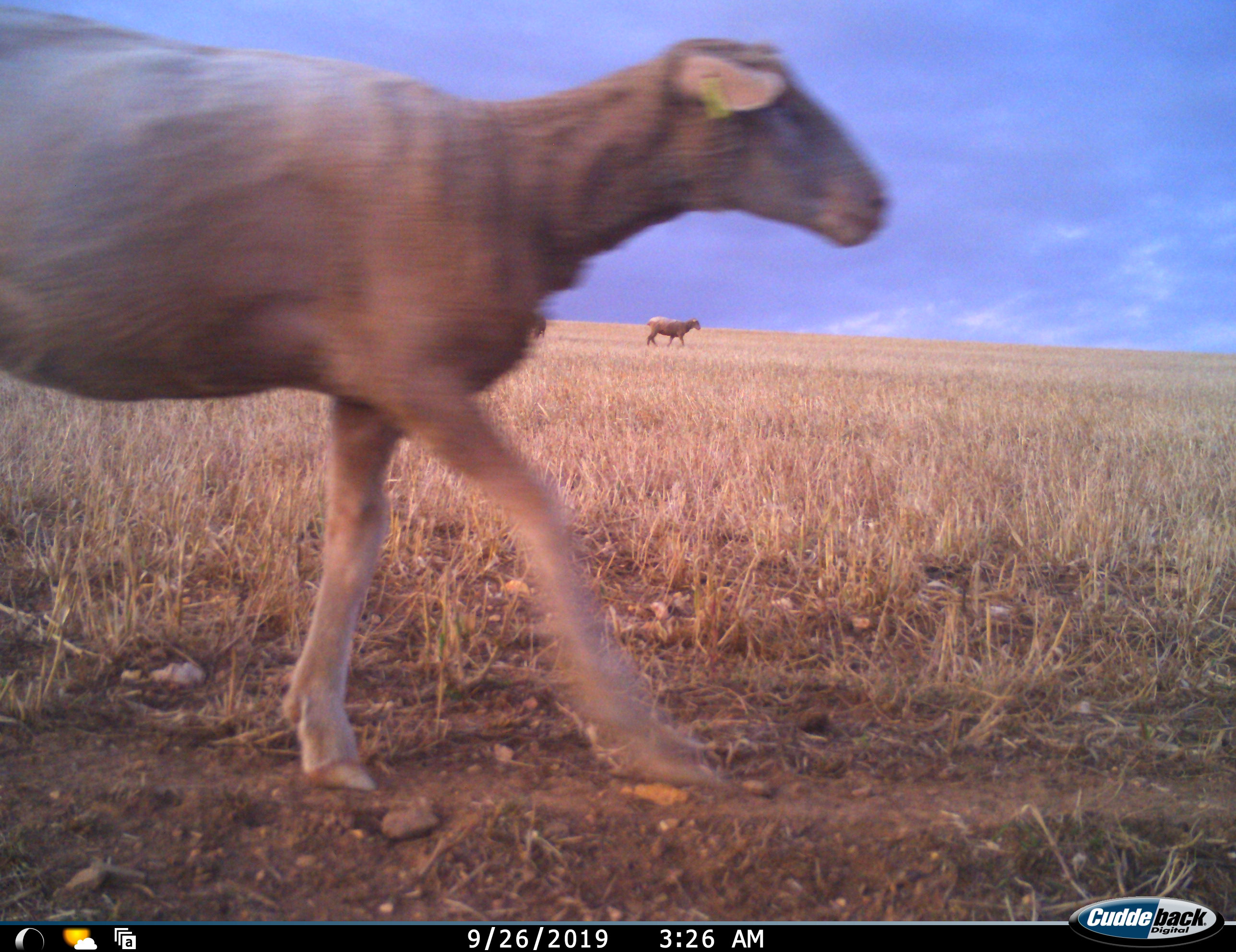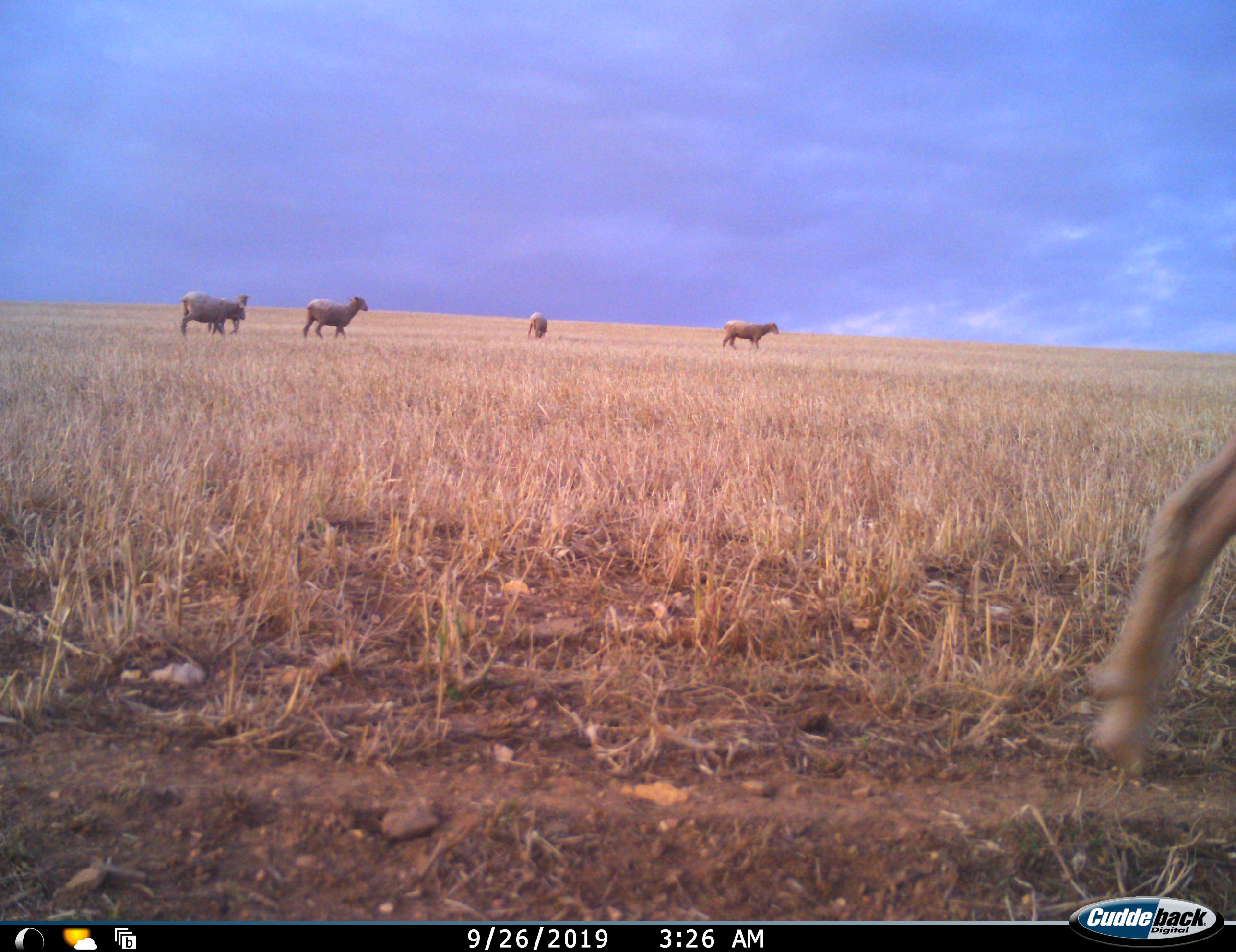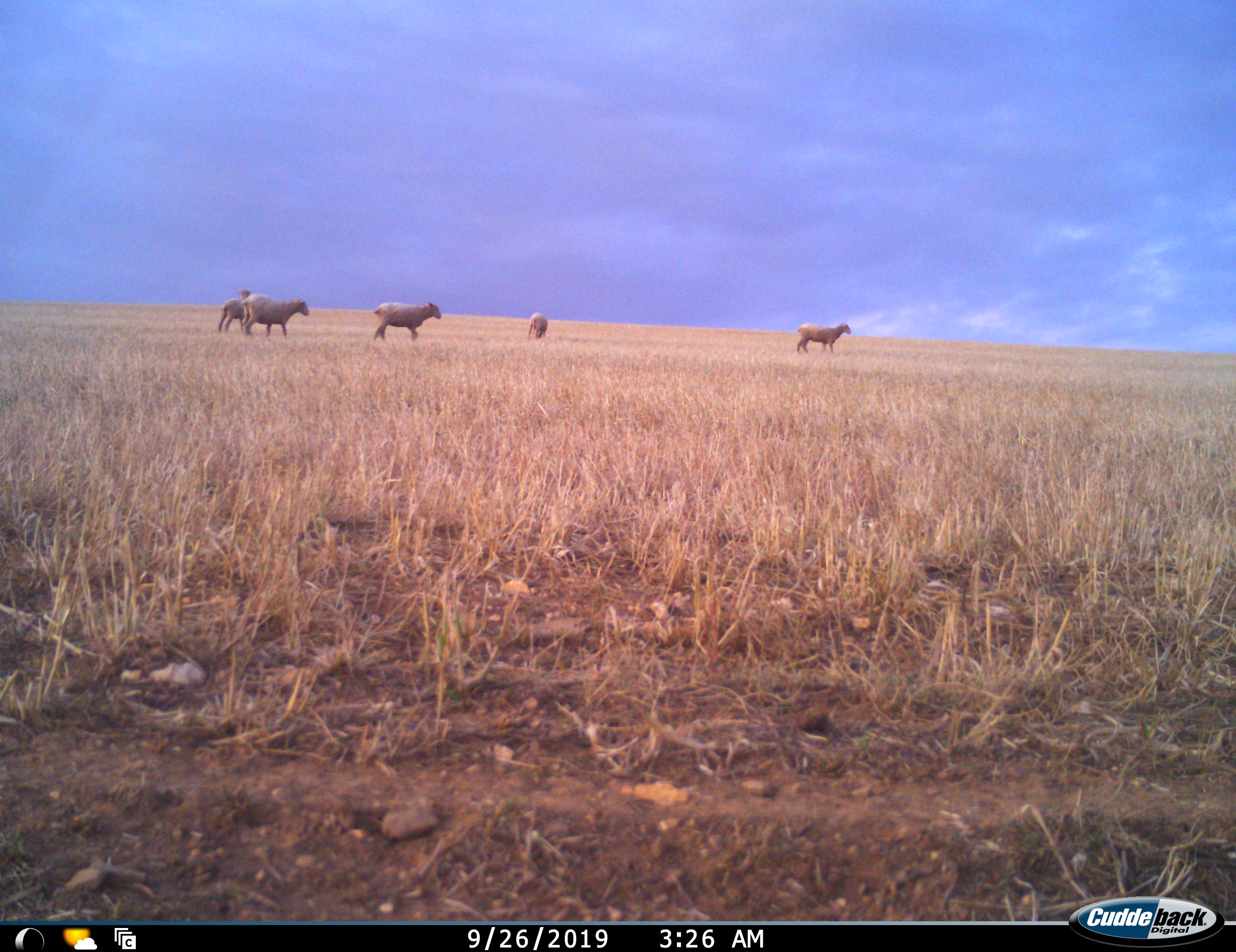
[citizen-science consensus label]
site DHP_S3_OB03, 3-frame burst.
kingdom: Animalia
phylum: Chordata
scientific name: Vertebrata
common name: domestic animal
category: domesticanimal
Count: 6.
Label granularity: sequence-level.